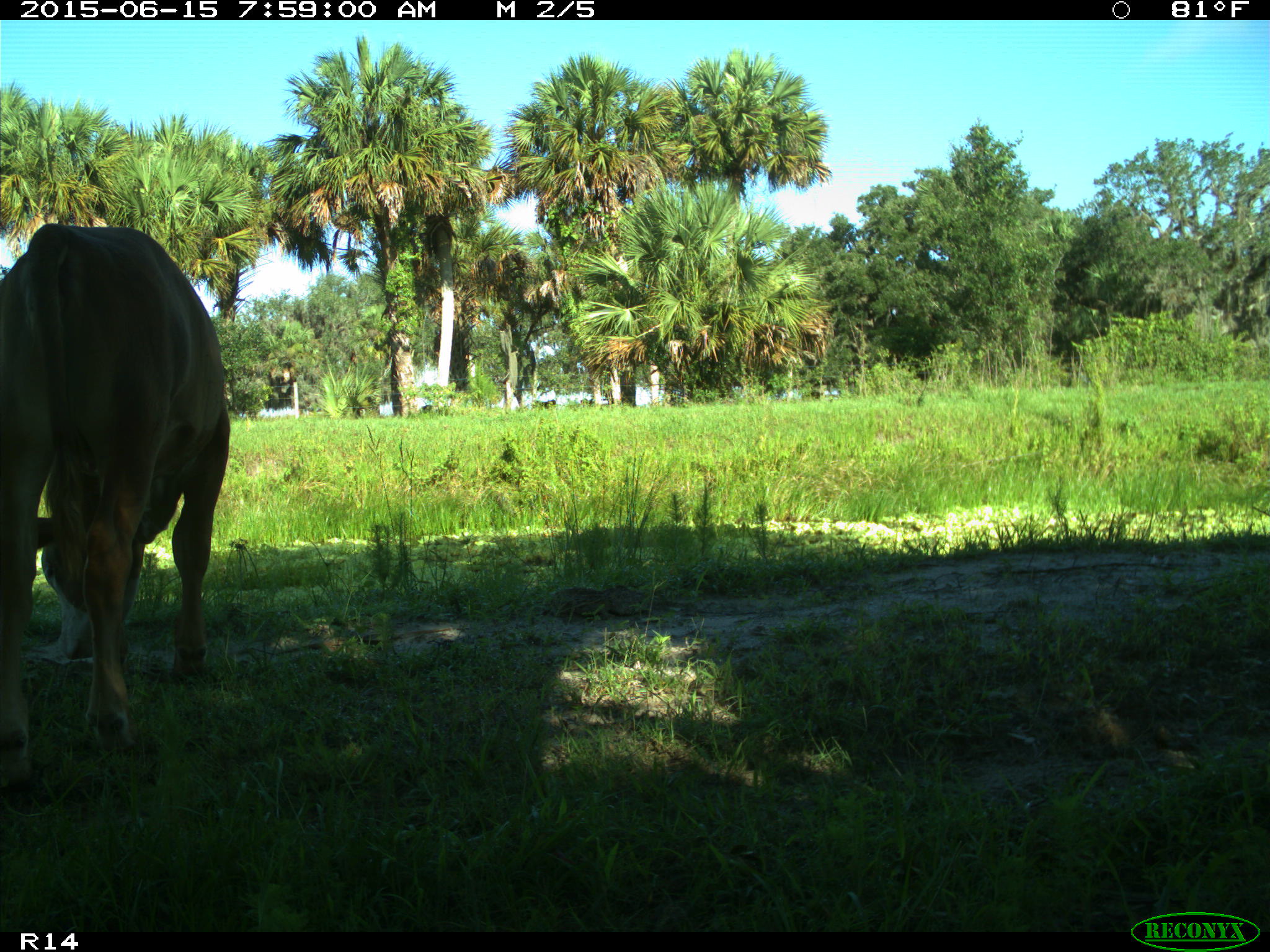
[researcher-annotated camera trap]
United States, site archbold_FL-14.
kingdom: Animalia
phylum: Chordata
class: Mammalia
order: Artiodactyla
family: Bovidae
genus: Bos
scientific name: Bos taurus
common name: domestic cow